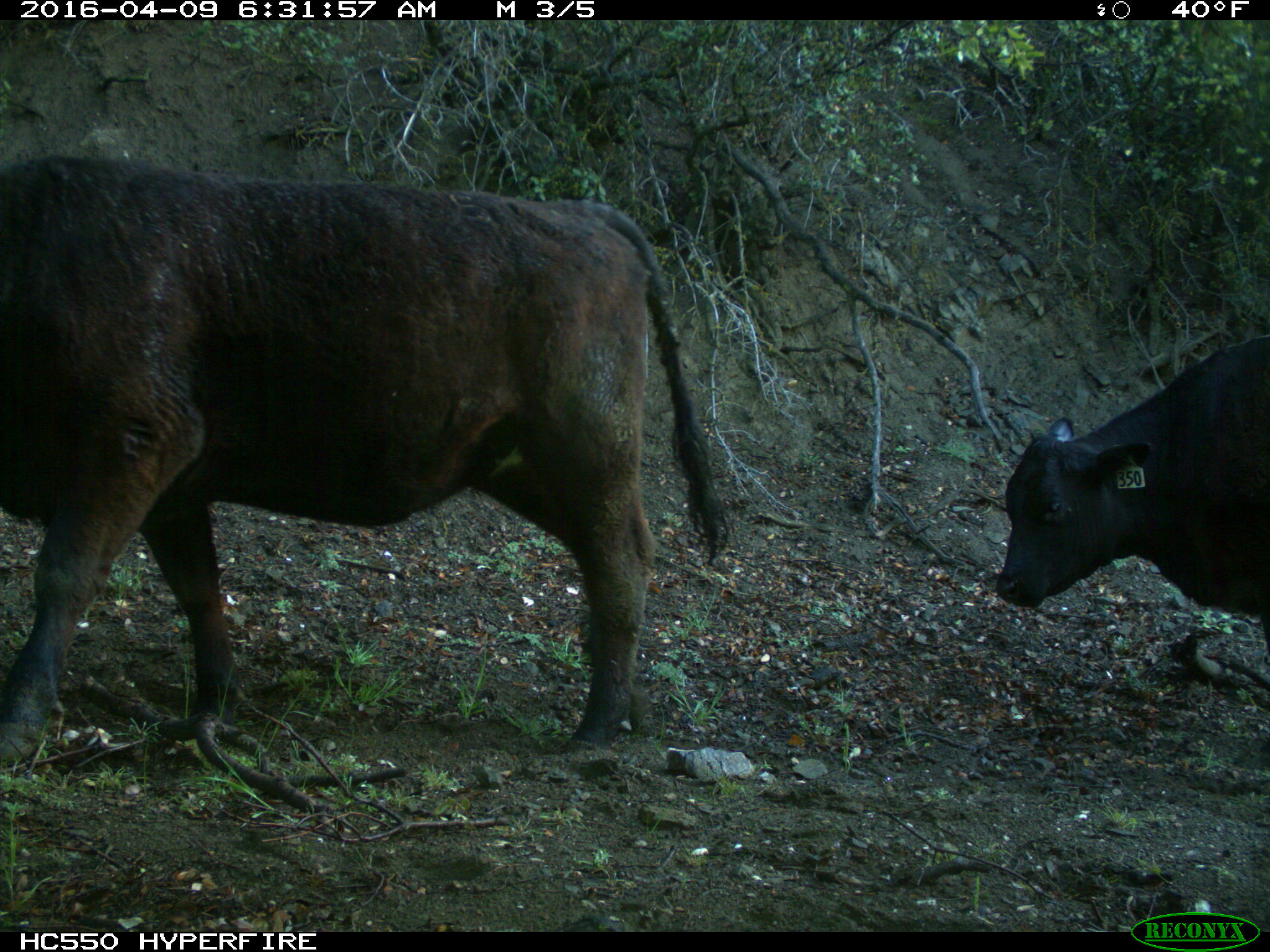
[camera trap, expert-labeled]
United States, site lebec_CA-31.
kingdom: Animalia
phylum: Chordata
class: Mammalia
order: Artiodactyla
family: Bovidae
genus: Bos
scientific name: Bos taurus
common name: domestic cow